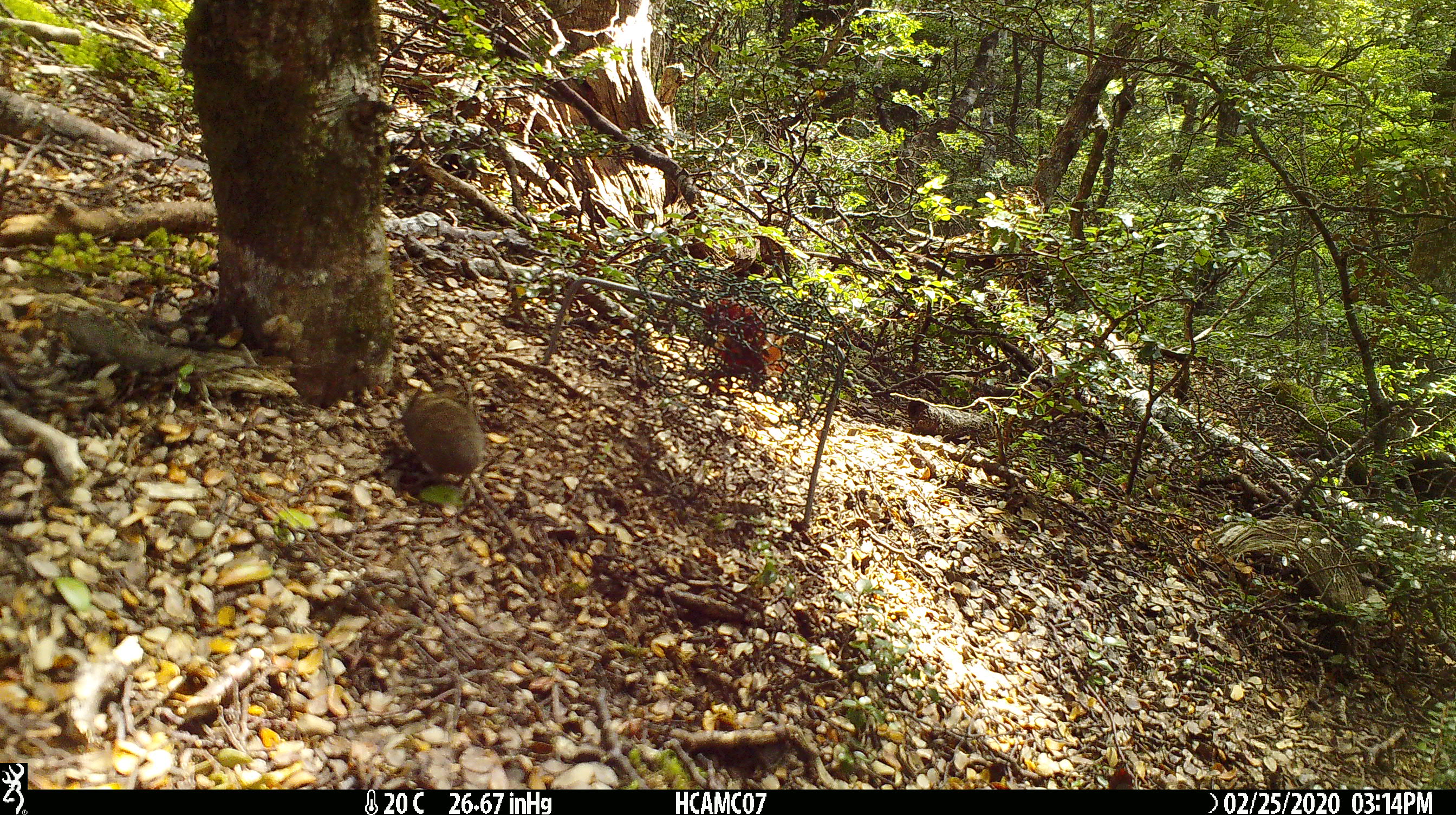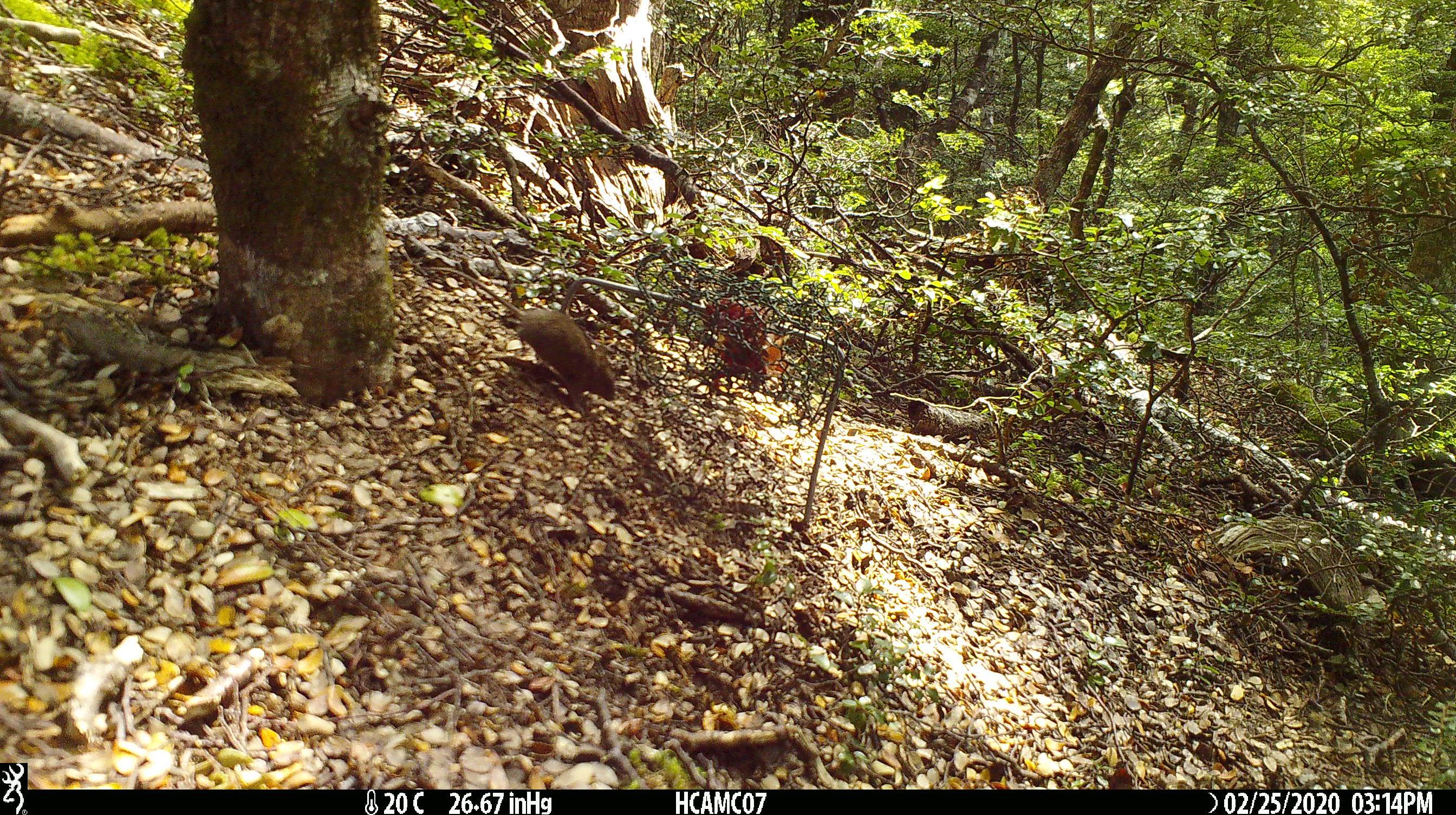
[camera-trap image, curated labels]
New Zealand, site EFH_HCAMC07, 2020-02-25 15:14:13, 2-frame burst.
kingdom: Animalia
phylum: Chordata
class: Mammalia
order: Rodentia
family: Muridae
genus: Mus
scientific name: Mus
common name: mouse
Mouse (Mus).